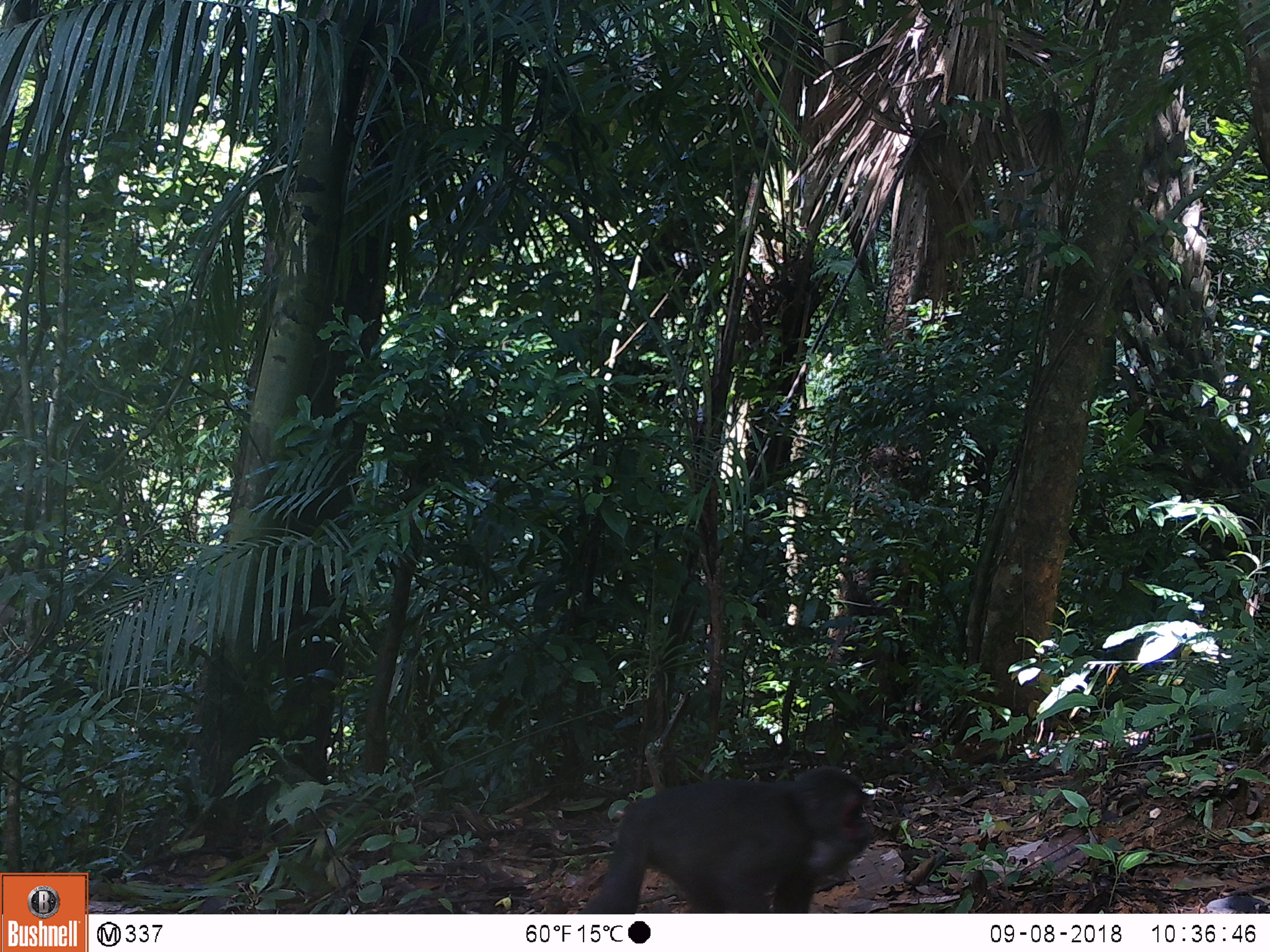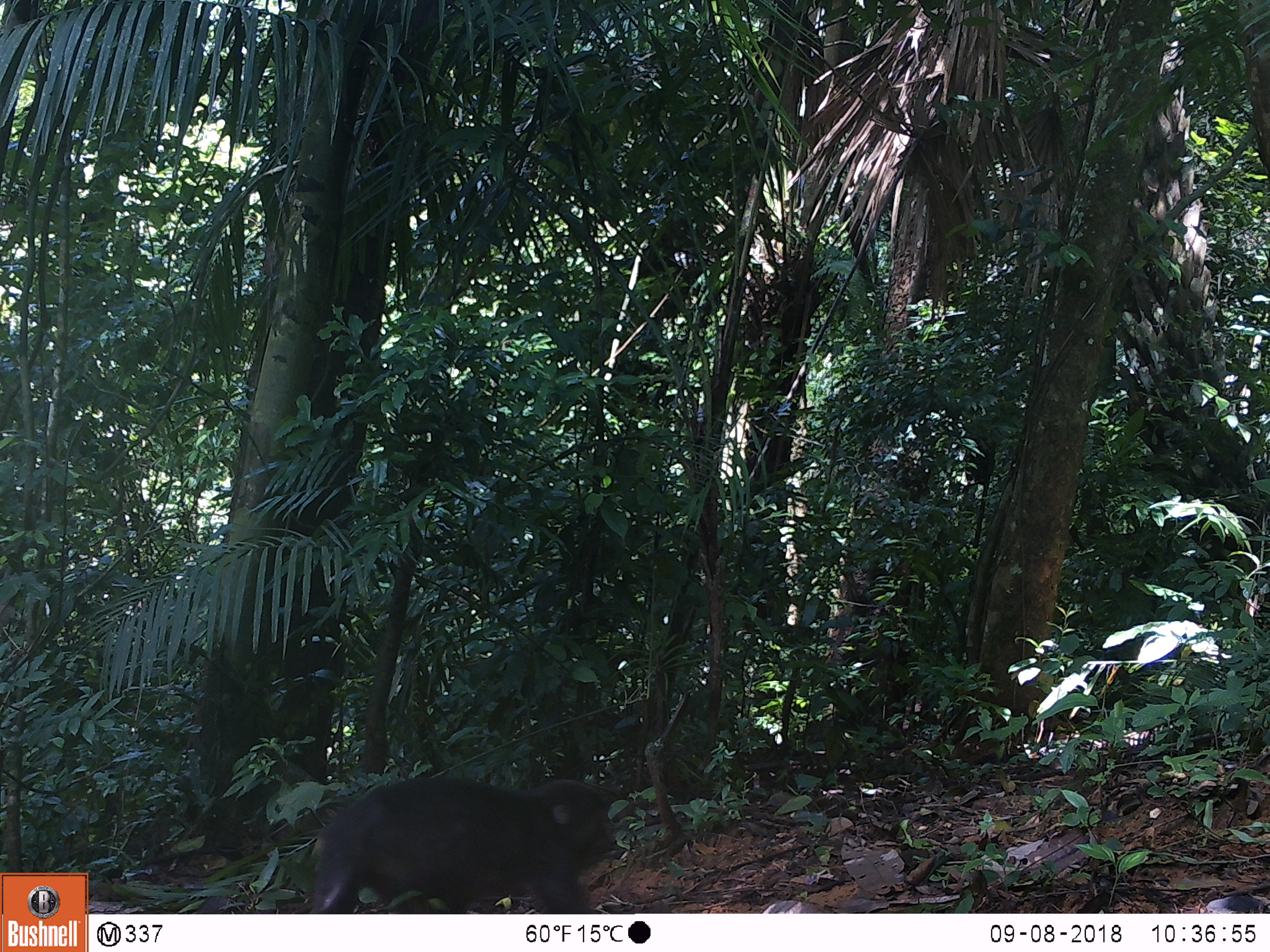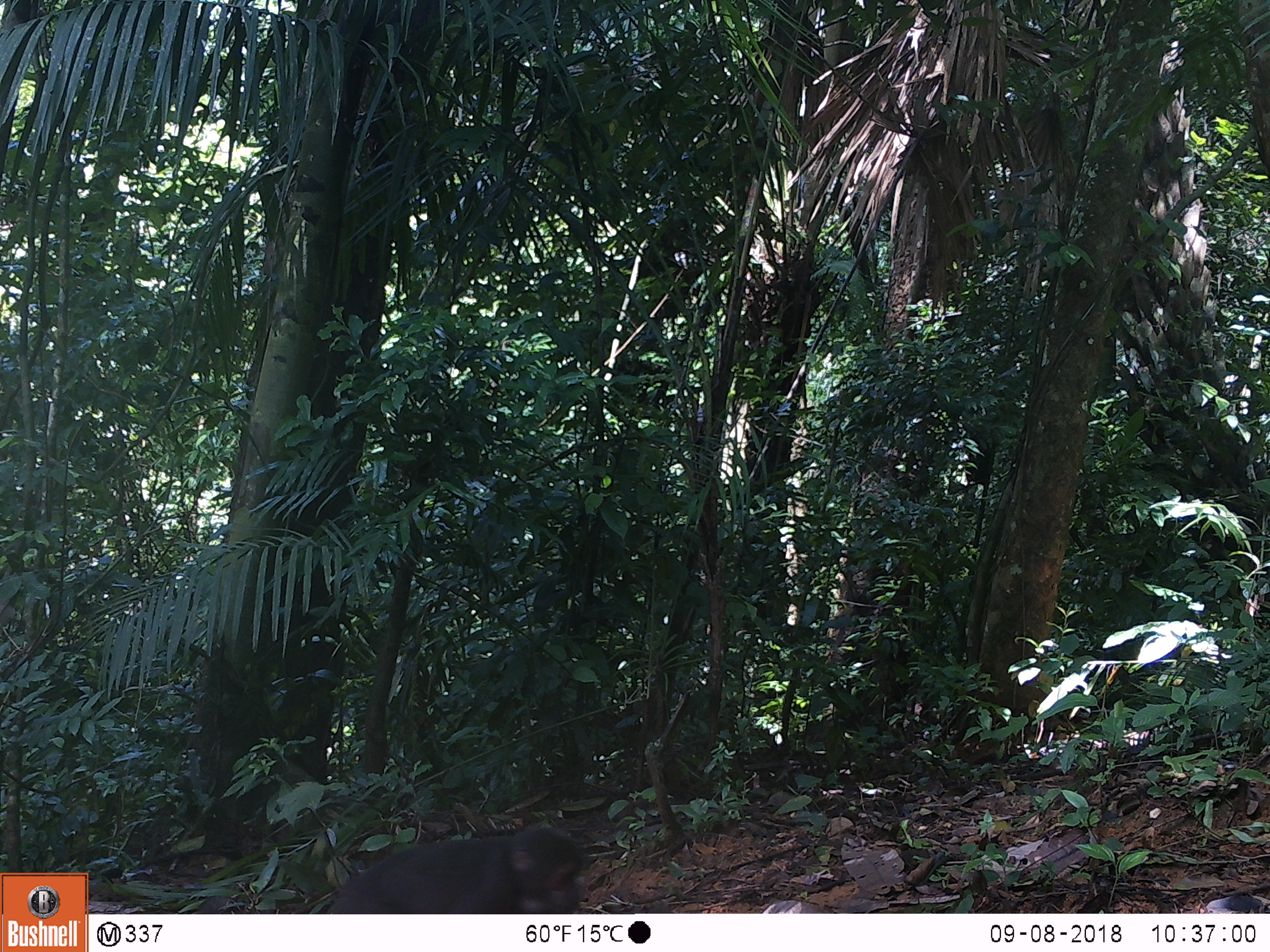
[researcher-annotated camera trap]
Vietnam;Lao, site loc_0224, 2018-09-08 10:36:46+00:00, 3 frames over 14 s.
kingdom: Animalia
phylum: Chordata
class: Mammalia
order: Primates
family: Cercopithecidae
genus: Macaca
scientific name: Macaca arctoides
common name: stump-tailed macaque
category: stump tailed macaque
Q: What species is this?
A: Stump tailed macaque (stump-tailed macaque) (Macaca arctoides).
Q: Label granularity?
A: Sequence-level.